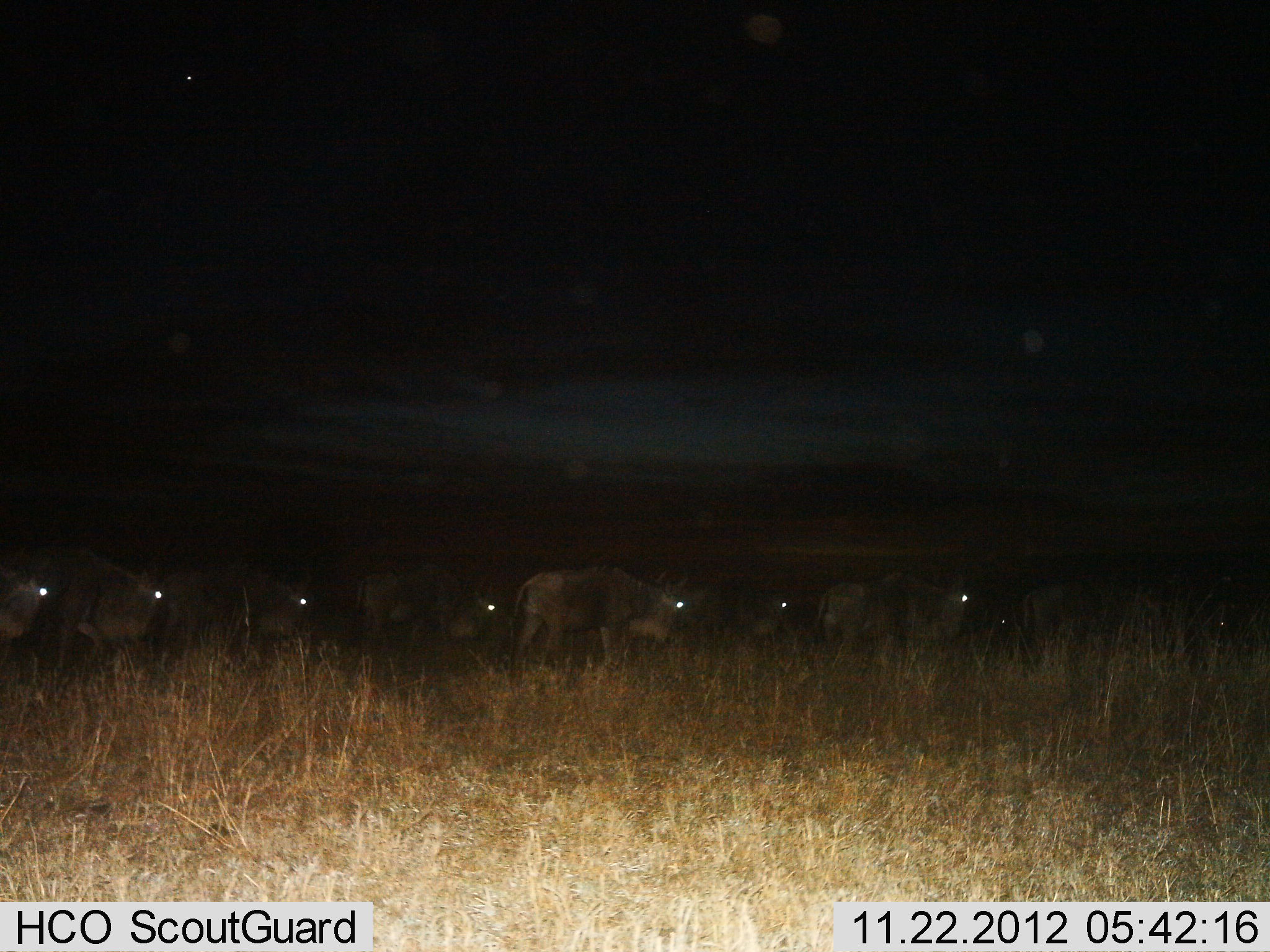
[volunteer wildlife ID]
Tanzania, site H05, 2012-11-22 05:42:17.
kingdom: Animalia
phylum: Chordata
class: Mammalia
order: Artiodactyla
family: Bovidae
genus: Connochaetes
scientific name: Connochaetes taurinus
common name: blue wildebeest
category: wildebeest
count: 10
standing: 20%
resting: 0%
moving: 70%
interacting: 0%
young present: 0%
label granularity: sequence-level